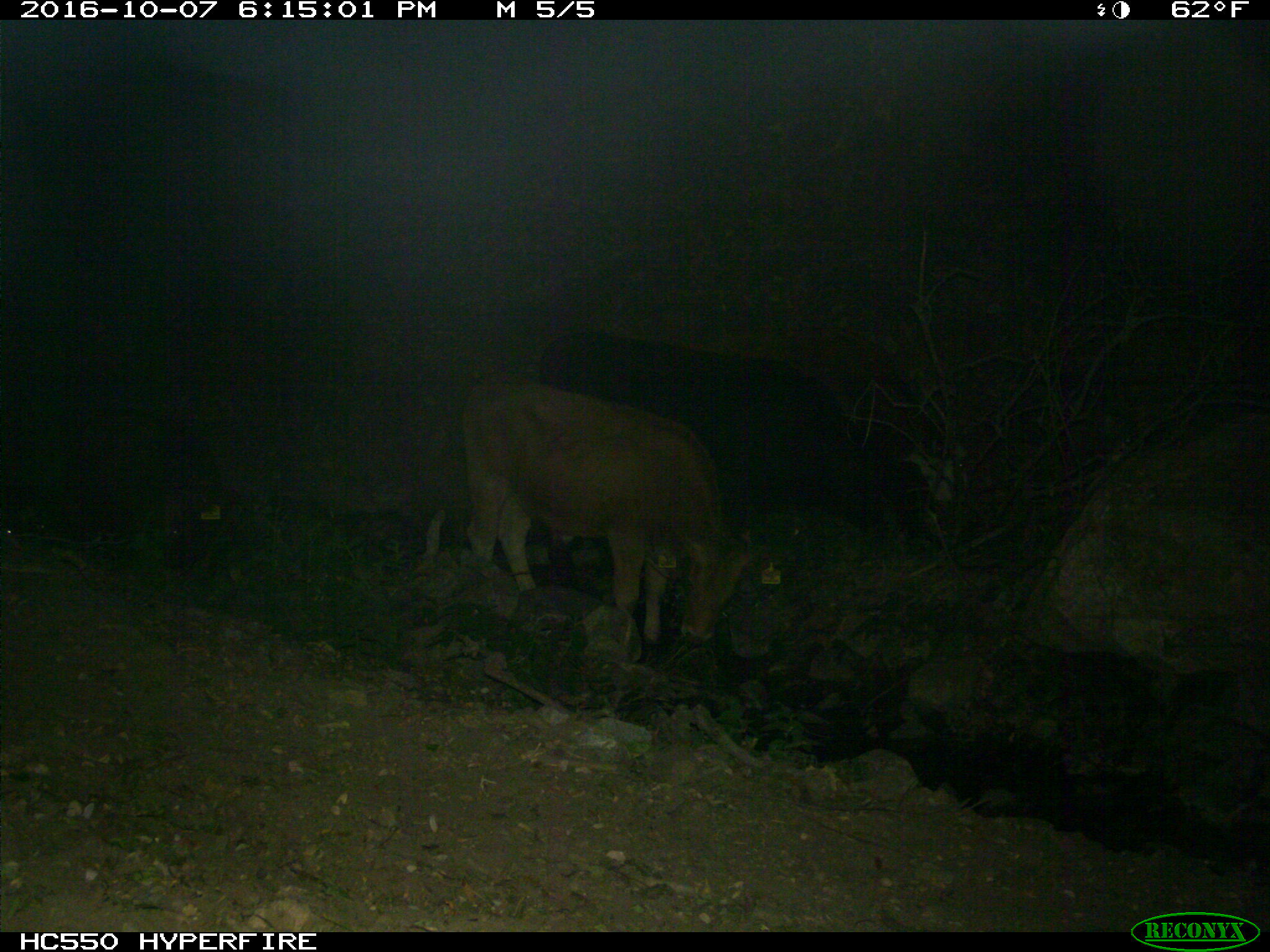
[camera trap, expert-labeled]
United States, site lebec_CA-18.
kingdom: Animalia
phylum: Chordata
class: Mammalia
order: Artiodactyla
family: Bovidae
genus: Bos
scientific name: Bos taurus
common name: domestic cow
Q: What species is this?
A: Bos taurus (domestic cow).